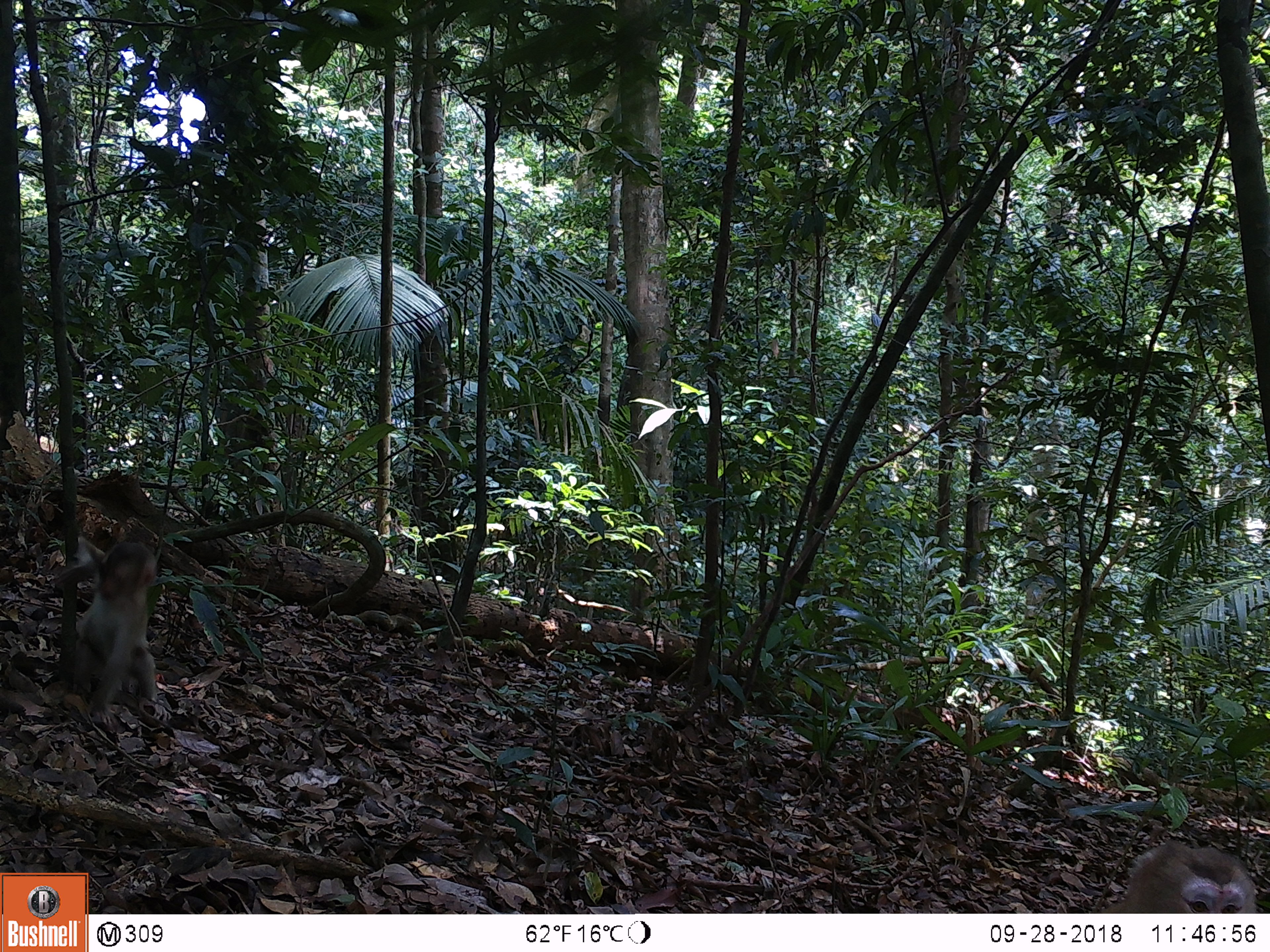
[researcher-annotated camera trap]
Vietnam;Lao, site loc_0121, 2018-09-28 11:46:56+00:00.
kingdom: Animalia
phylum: Chordata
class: Mammalia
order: Primates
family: Cercopithecidae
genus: Macaca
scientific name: Macaca nemestrina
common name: pig-tailed macaque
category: pig tailed macaque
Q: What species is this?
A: Pig tailed macaque (pig-tailed macaque) (Macaca nemestrina).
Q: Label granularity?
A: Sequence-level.